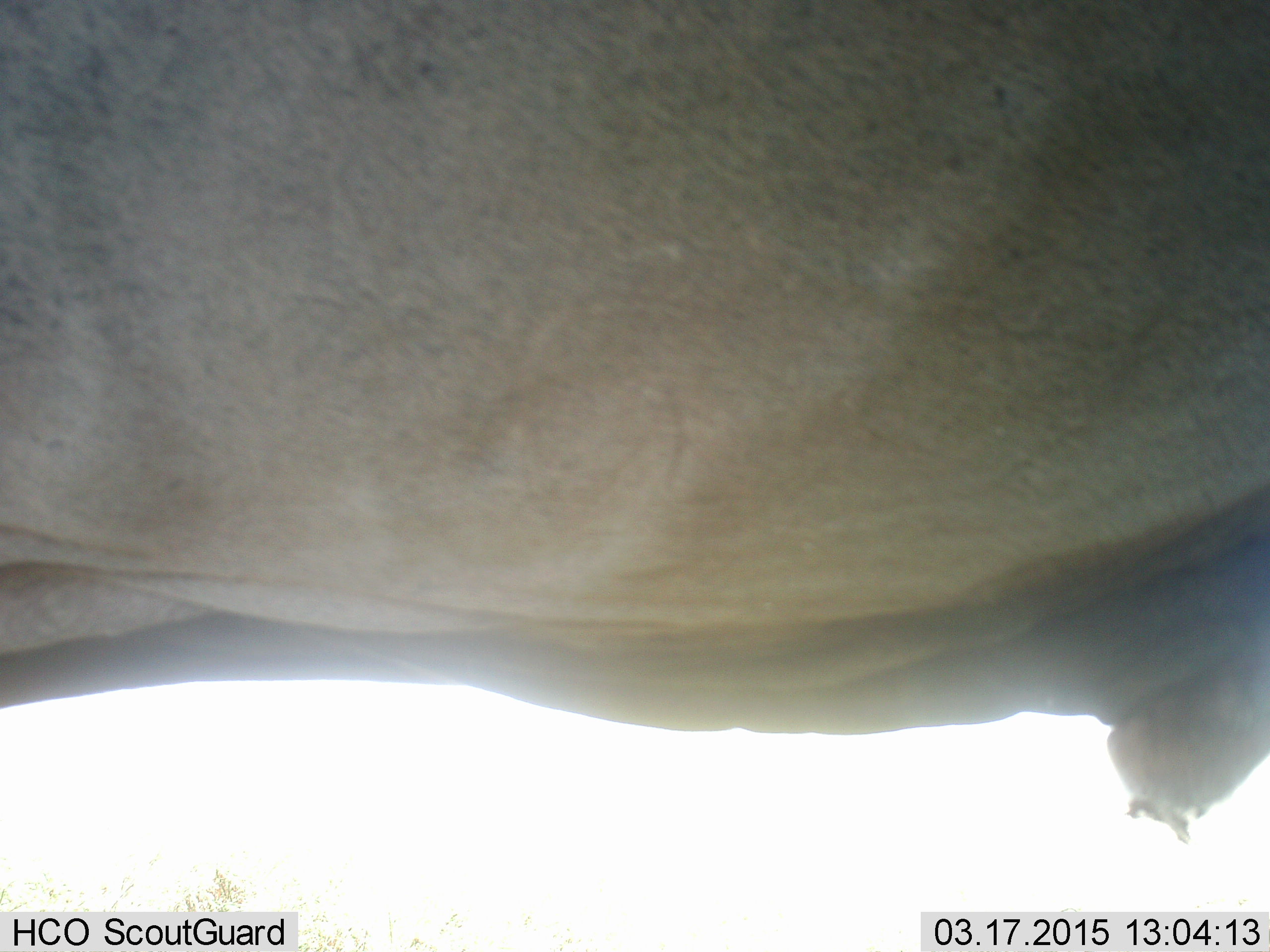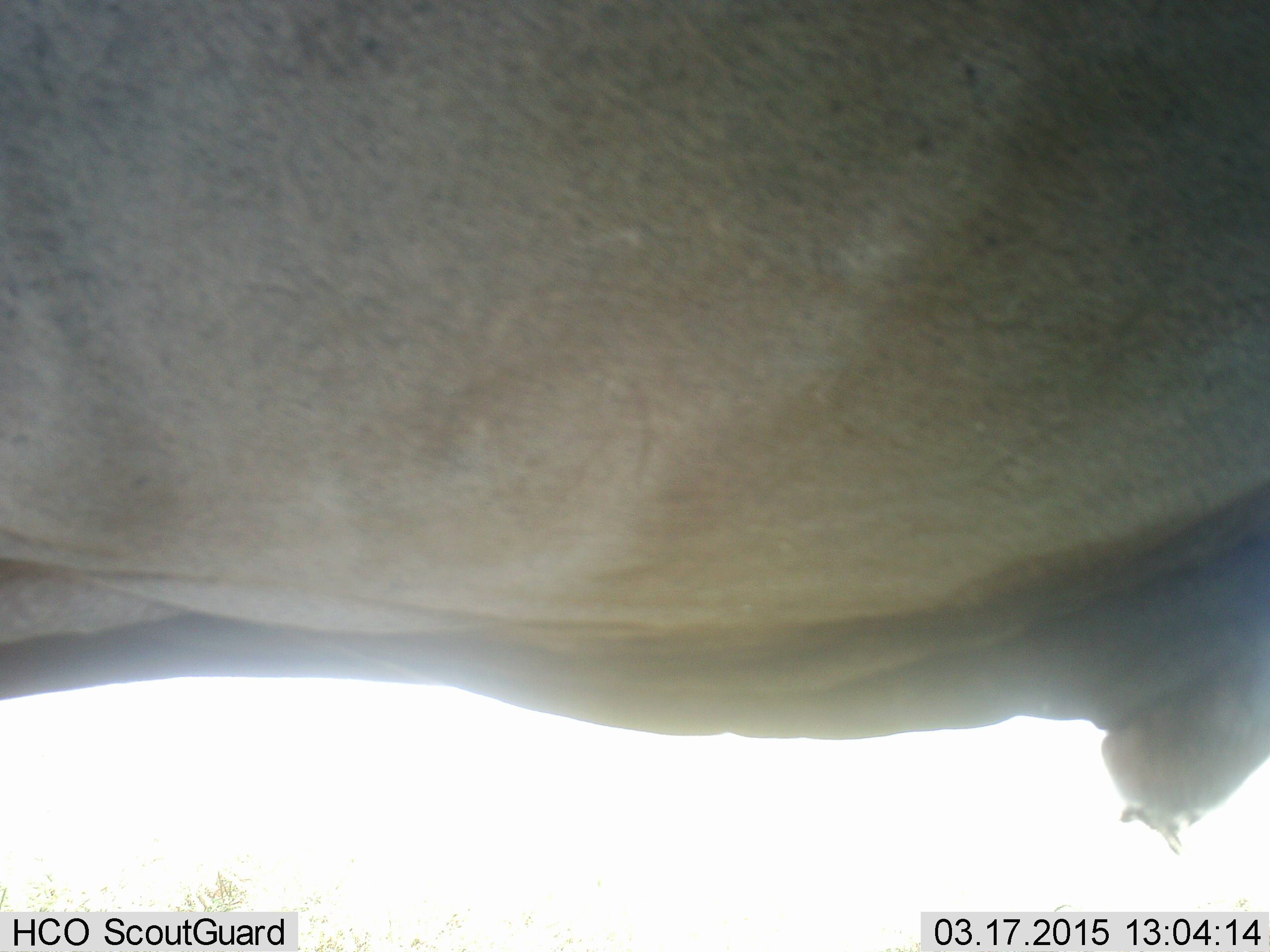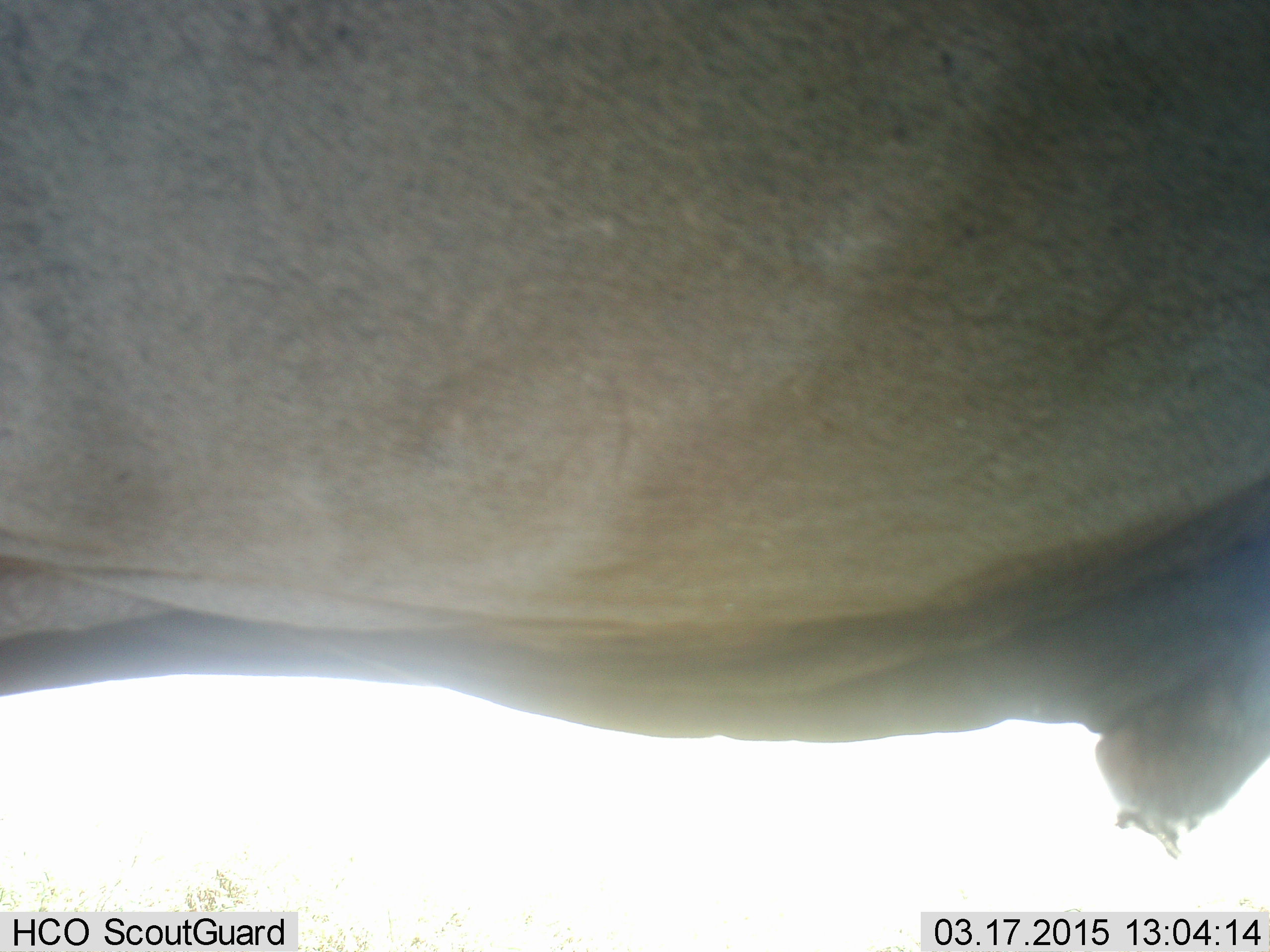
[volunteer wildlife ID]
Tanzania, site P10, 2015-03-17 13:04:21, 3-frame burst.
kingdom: Animalia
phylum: Chordata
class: Mammalia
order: Artiodactyla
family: Bovidae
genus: Connochaetes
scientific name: Connochaetes taurinus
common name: blue wildebeest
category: wildebeest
Wildebeest (blue wildebeest) (Connochaetes taurinus), count 1. Behavior (volunteer vote fractions): standing 100%, resting 0%, moving 0%, interacting 0%. Young present (vote fraction): 0%. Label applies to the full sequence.